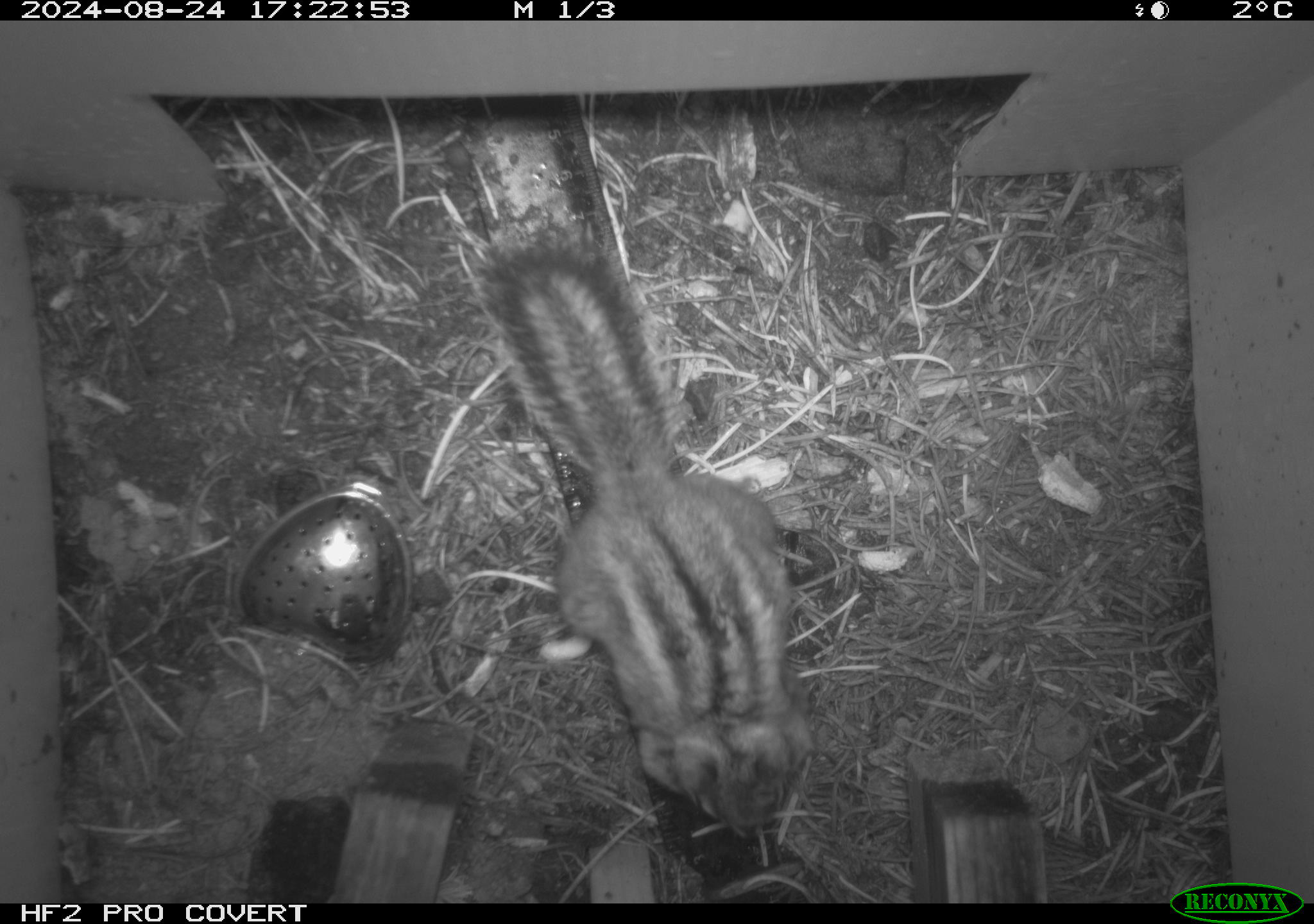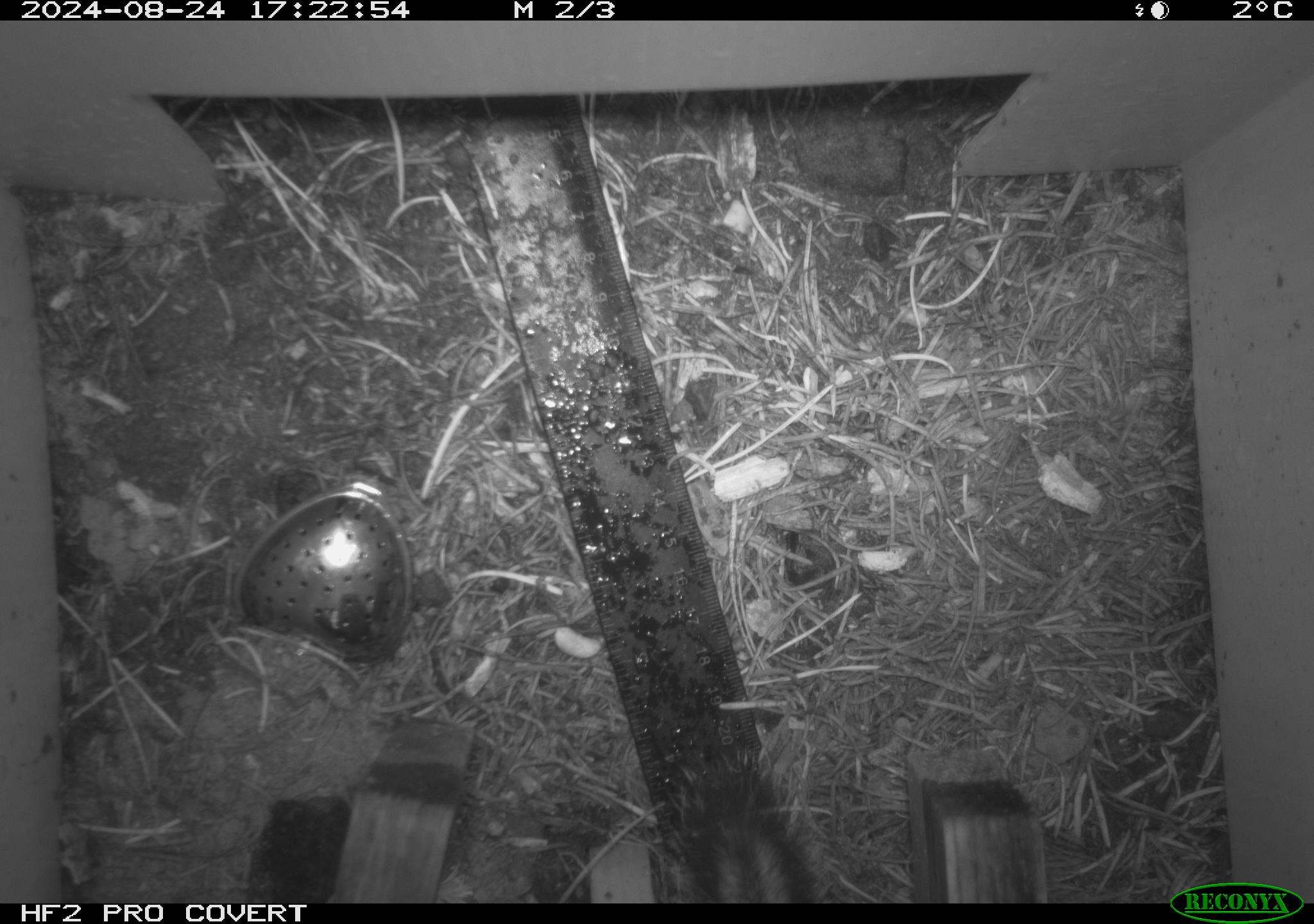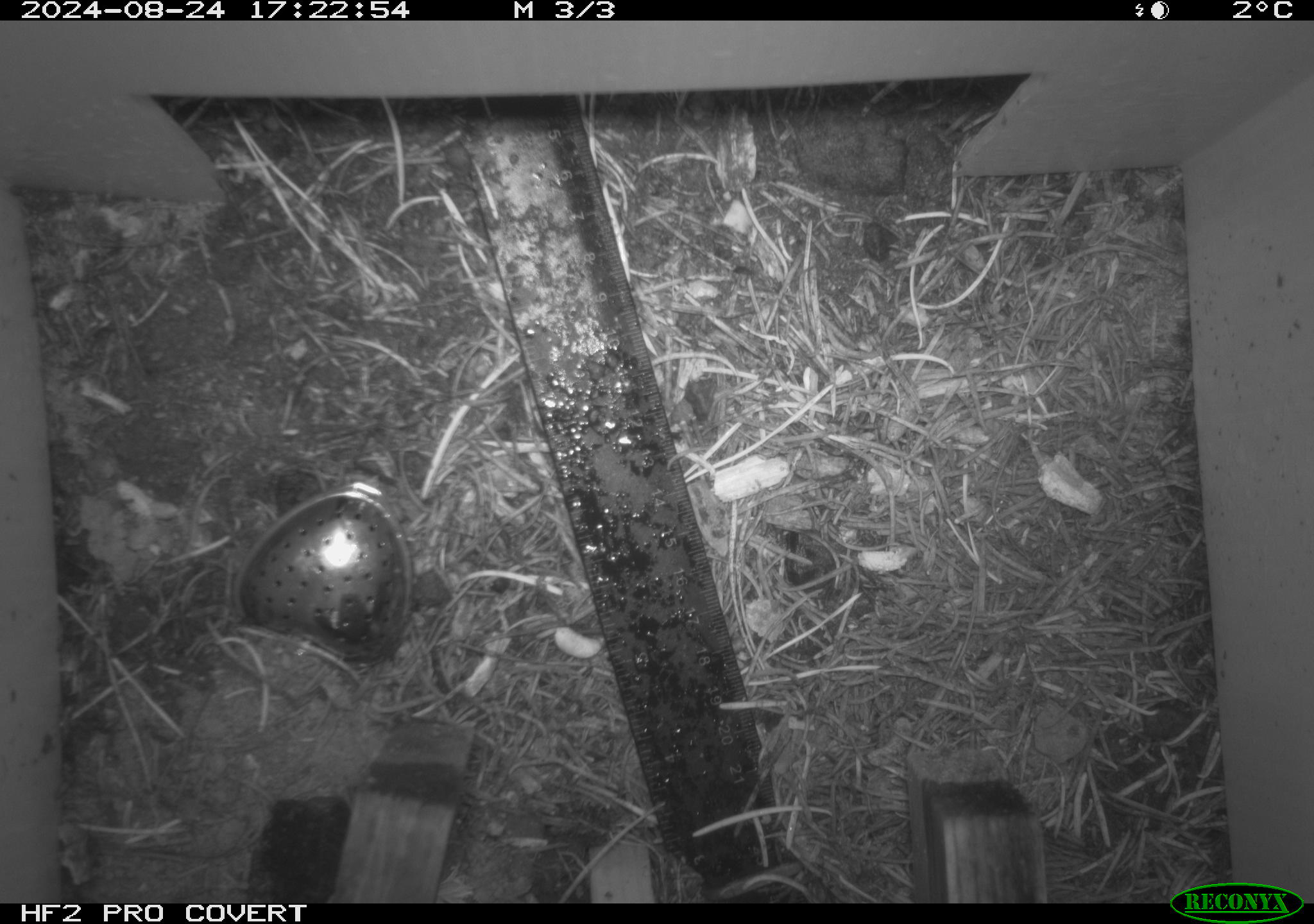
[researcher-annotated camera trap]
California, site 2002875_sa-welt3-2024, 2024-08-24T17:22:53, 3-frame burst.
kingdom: Animalia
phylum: Chordata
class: Mammalia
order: Rodentia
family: Sciuridae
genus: Neotamias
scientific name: Neotamias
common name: western chipmunks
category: neotamias species